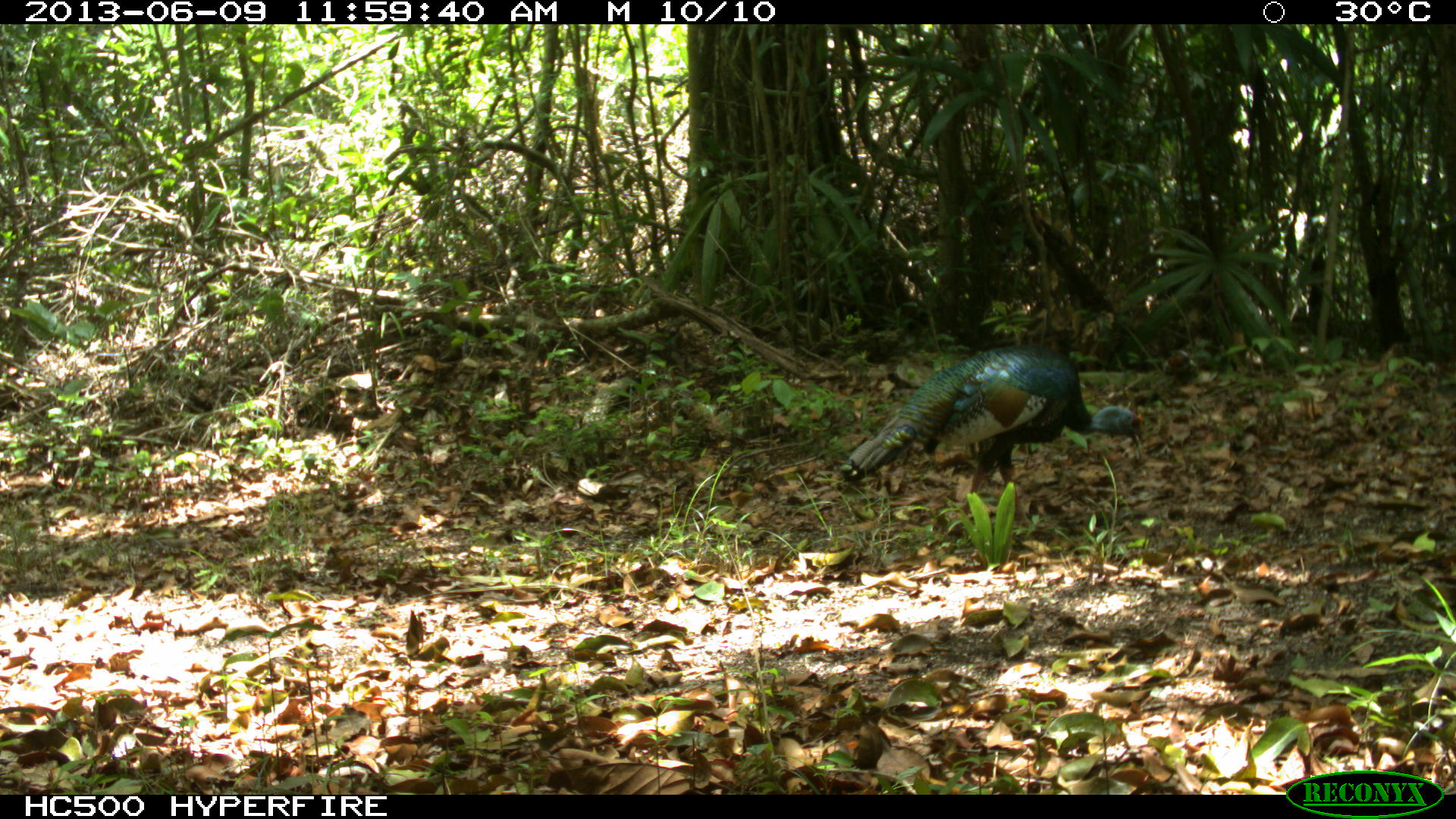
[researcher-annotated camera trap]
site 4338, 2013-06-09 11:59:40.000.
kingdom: Animalia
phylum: Chordata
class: Aves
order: Galliformes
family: Phasianidae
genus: Meleagris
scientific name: Meleagris ocellata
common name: ocellated turkey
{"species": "Meleagris ocellata (ocellated turkey)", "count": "1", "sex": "female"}